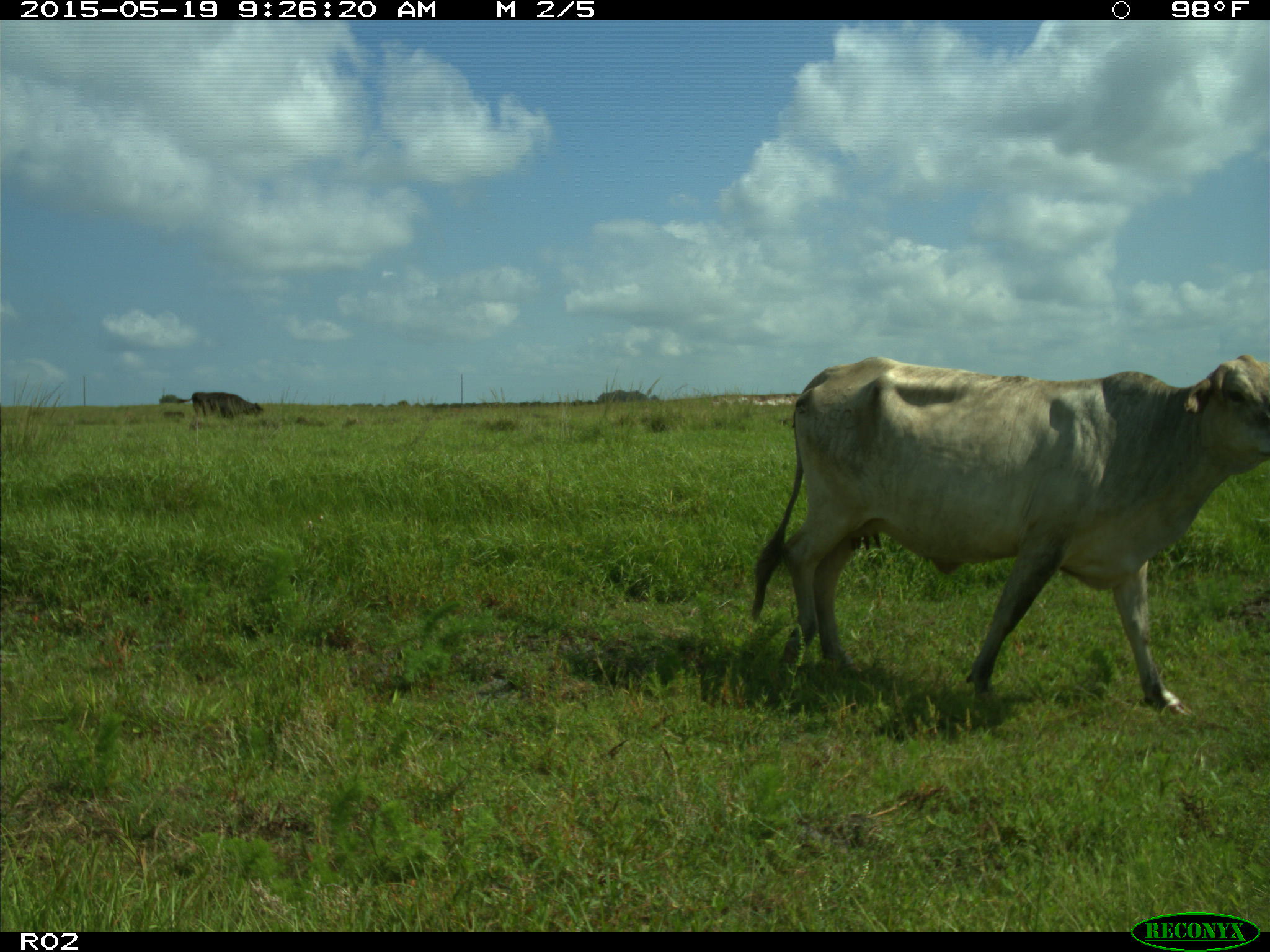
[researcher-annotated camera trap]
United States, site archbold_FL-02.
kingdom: Animalia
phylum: Chordata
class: Mammalia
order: Artiodactyla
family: Bovidae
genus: Bos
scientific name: Bos taurus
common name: domestic cow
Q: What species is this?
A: Bos taurus (domestic cow).